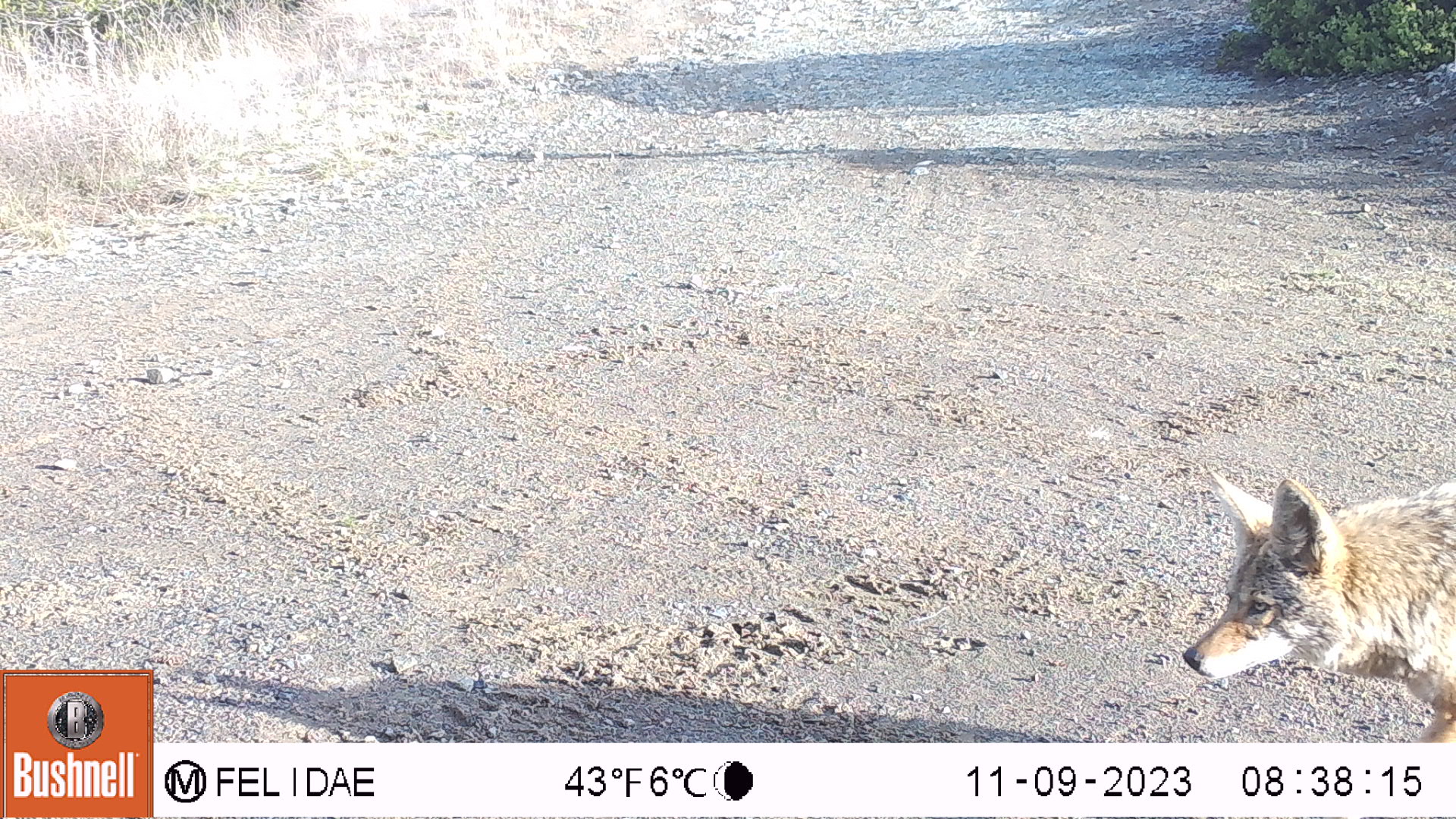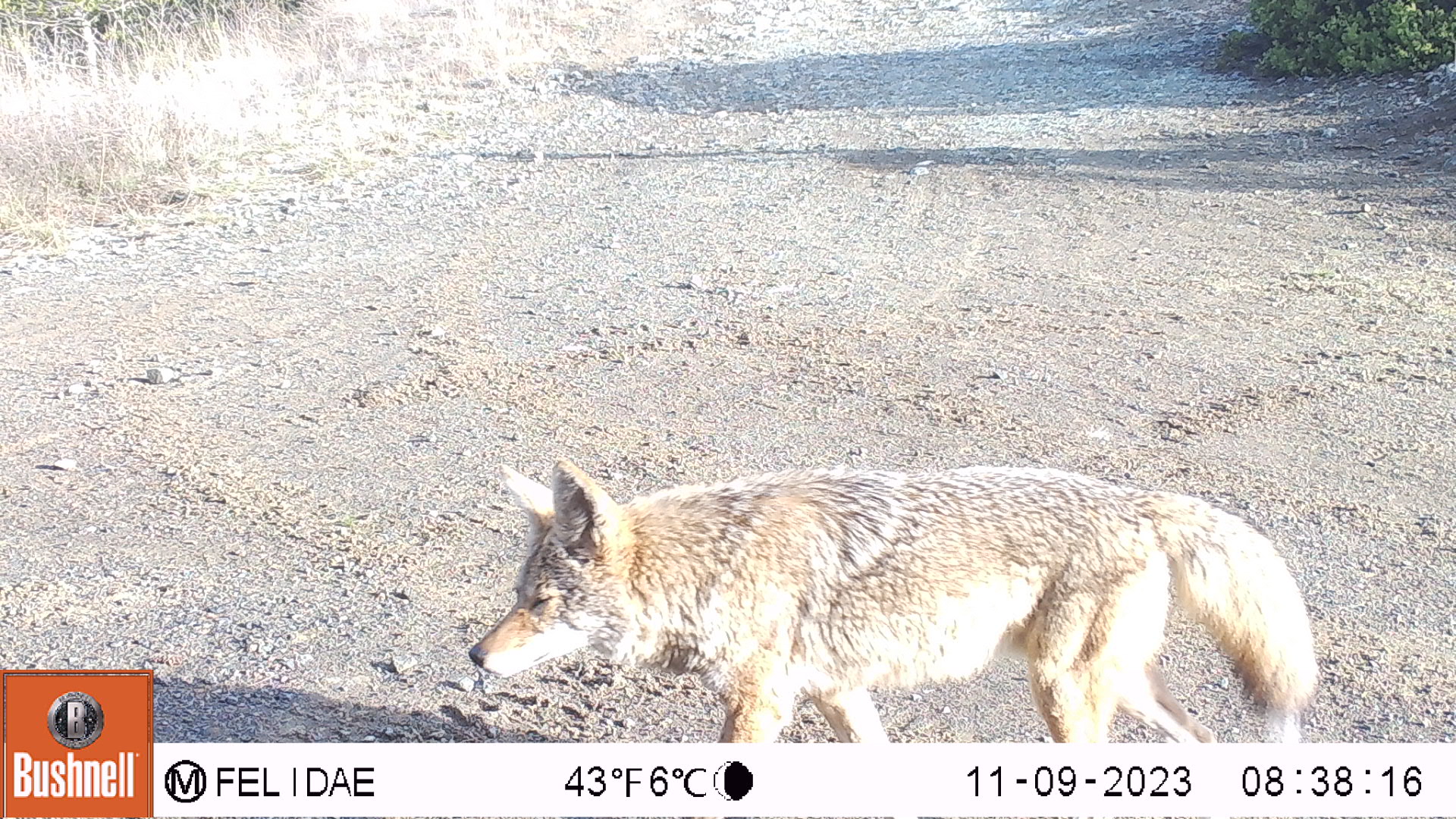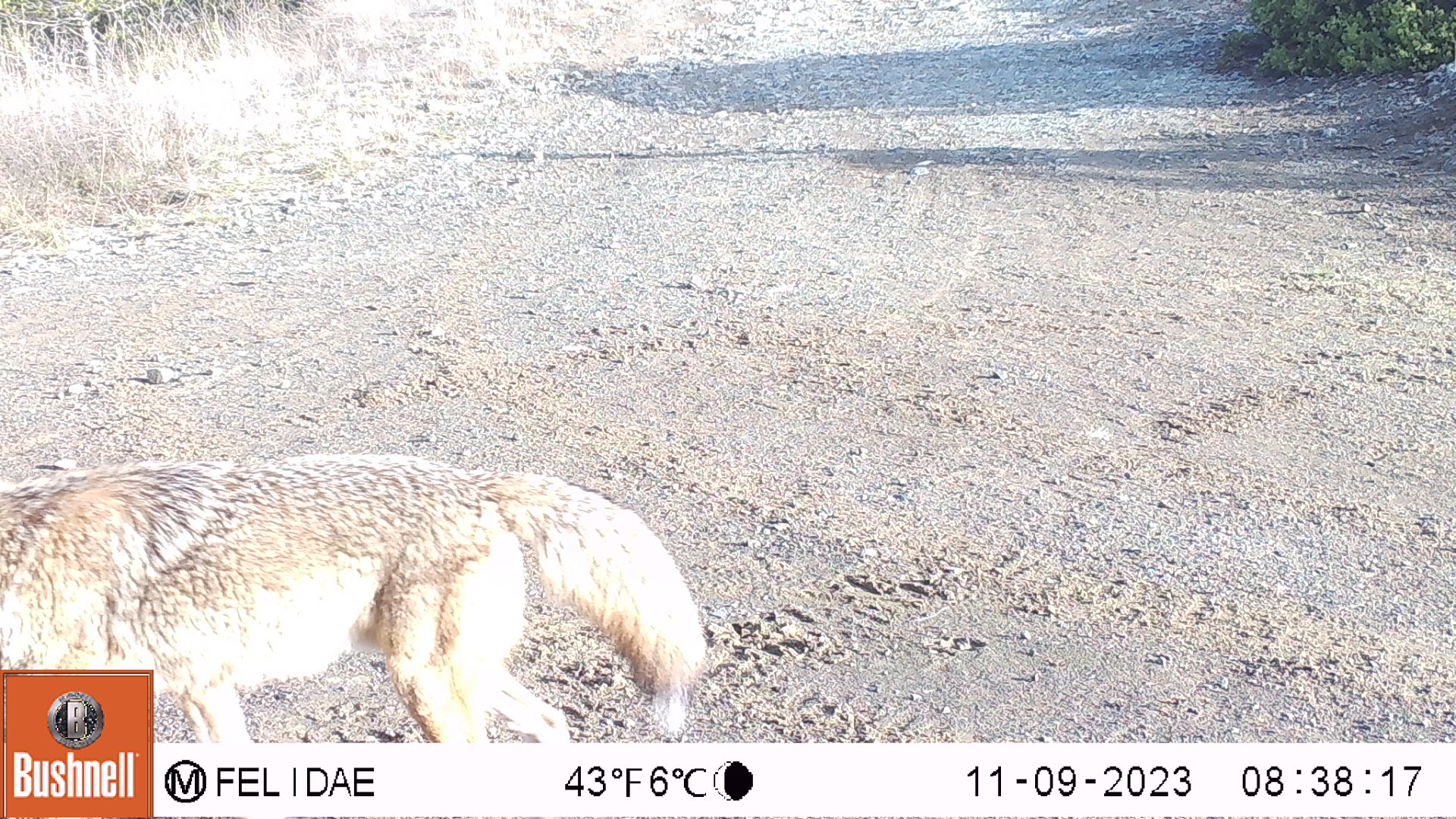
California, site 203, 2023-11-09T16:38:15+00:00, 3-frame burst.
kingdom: Animalia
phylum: Chordata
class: Mammalia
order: Carnivora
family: Canidae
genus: Canis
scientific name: Canis latrans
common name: coyote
Coyote (Canis latrans).